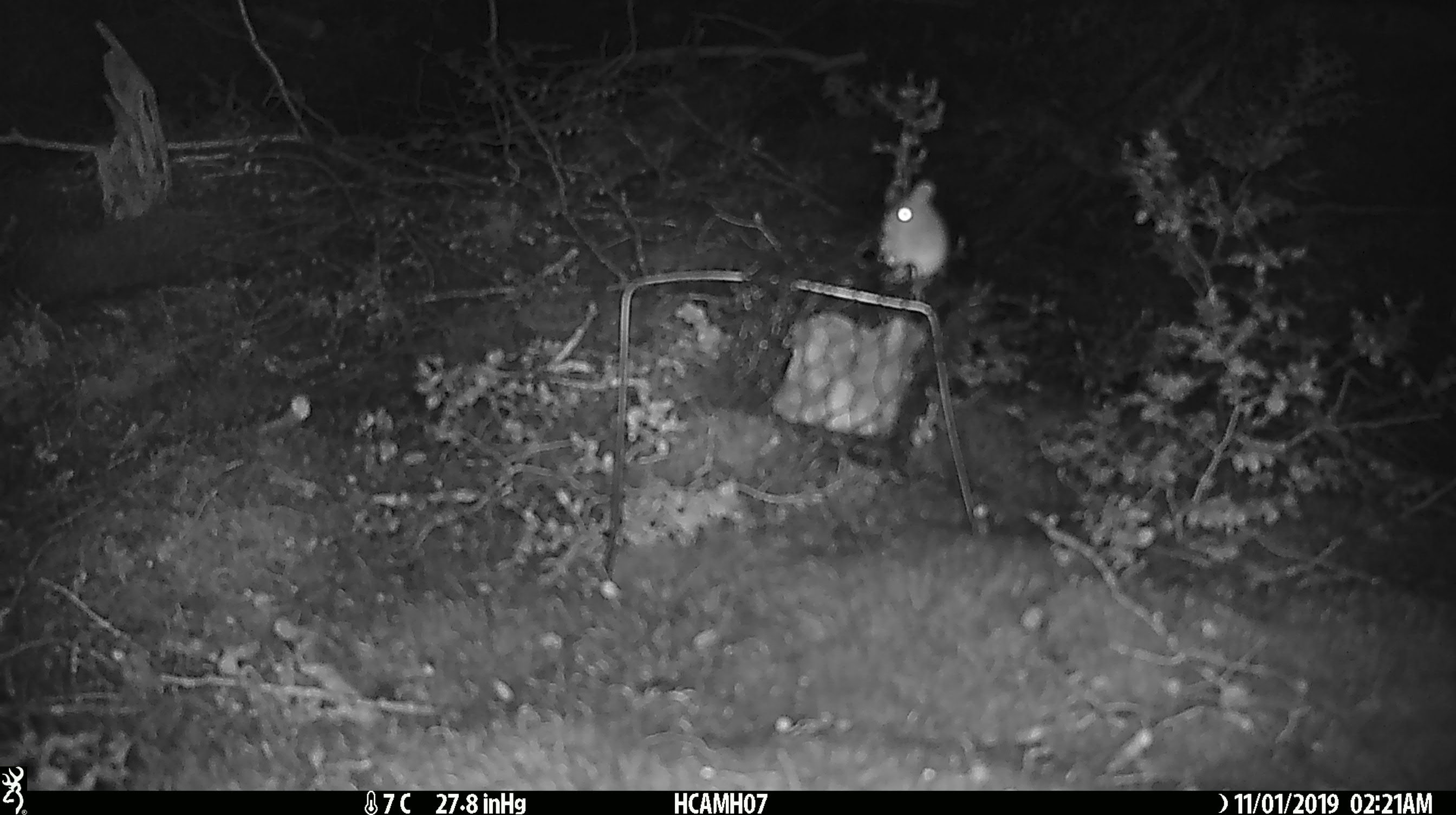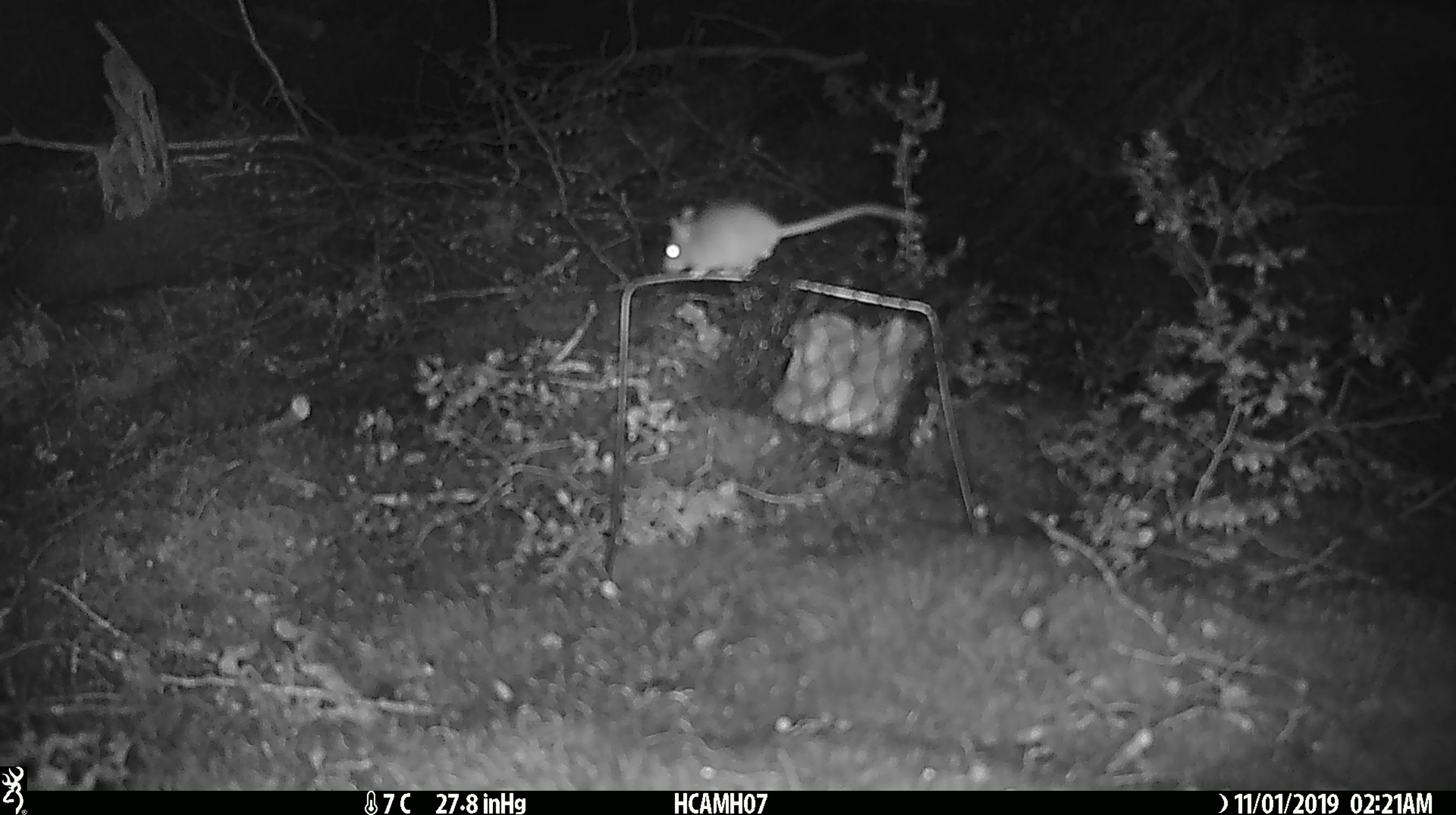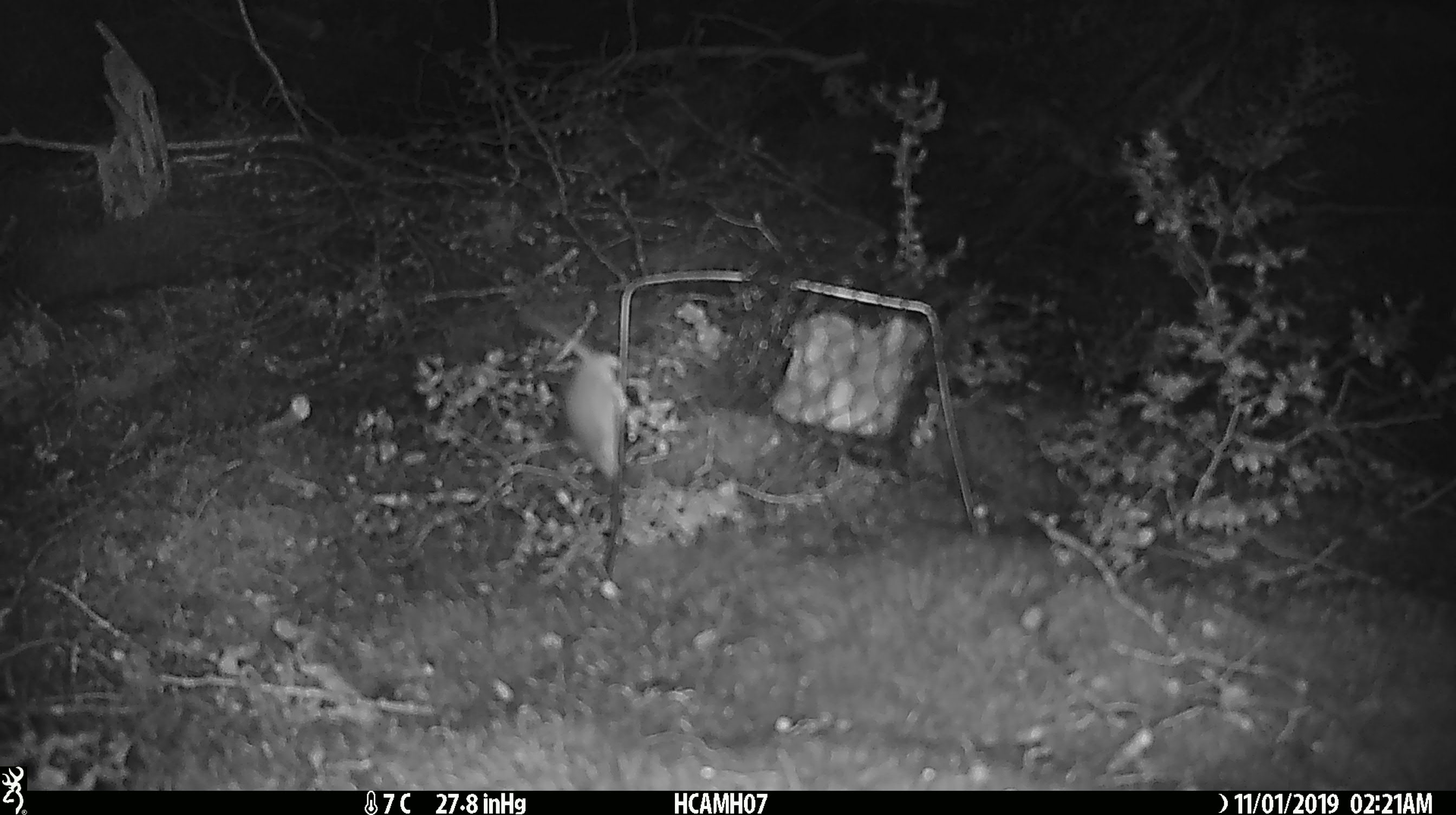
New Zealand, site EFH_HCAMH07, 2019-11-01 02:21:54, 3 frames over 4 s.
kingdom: Animalia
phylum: Chordata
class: Mammalia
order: Rodentia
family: Muridae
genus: Mus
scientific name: Mus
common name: mouse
Mouse (Mus).